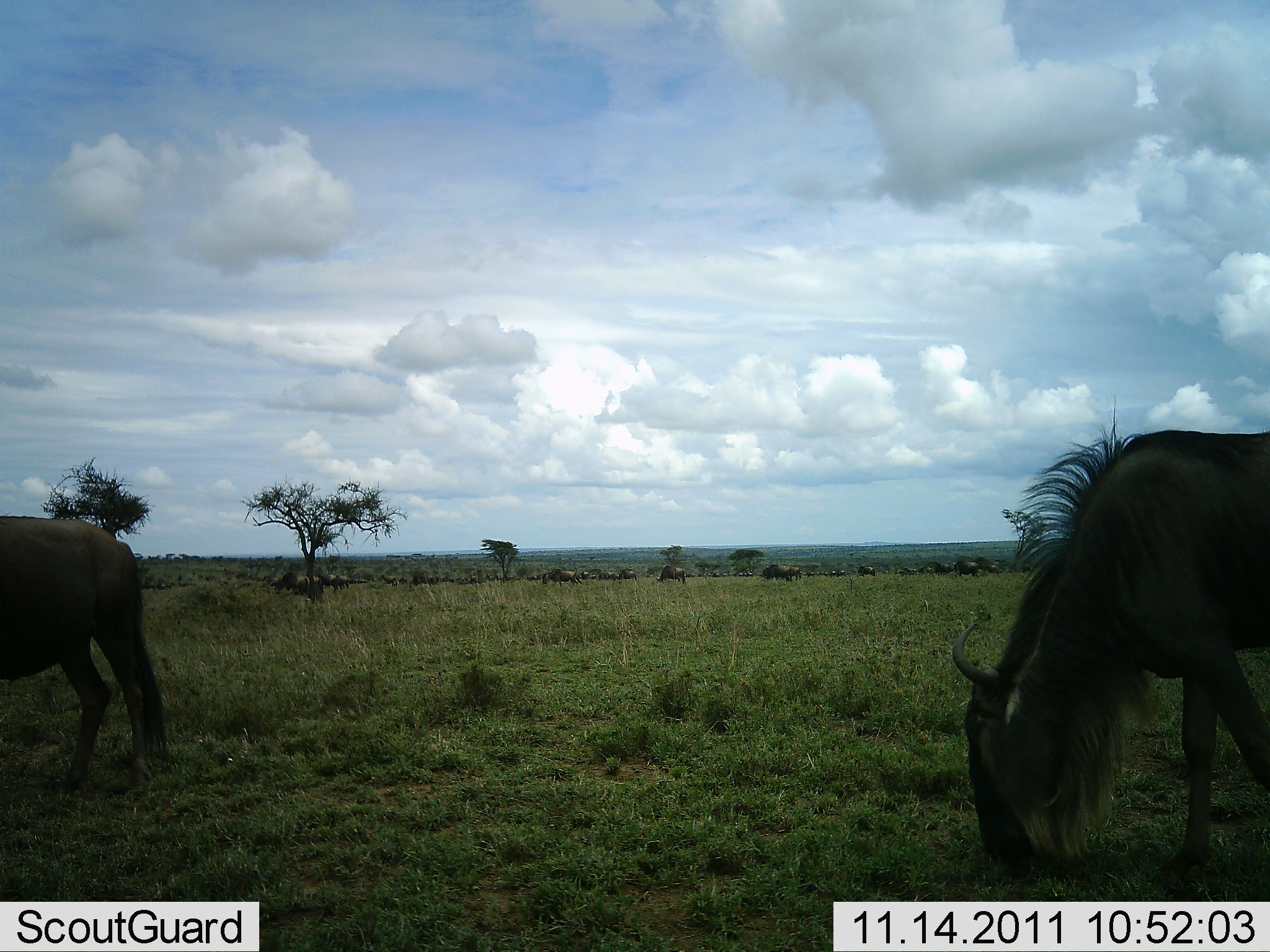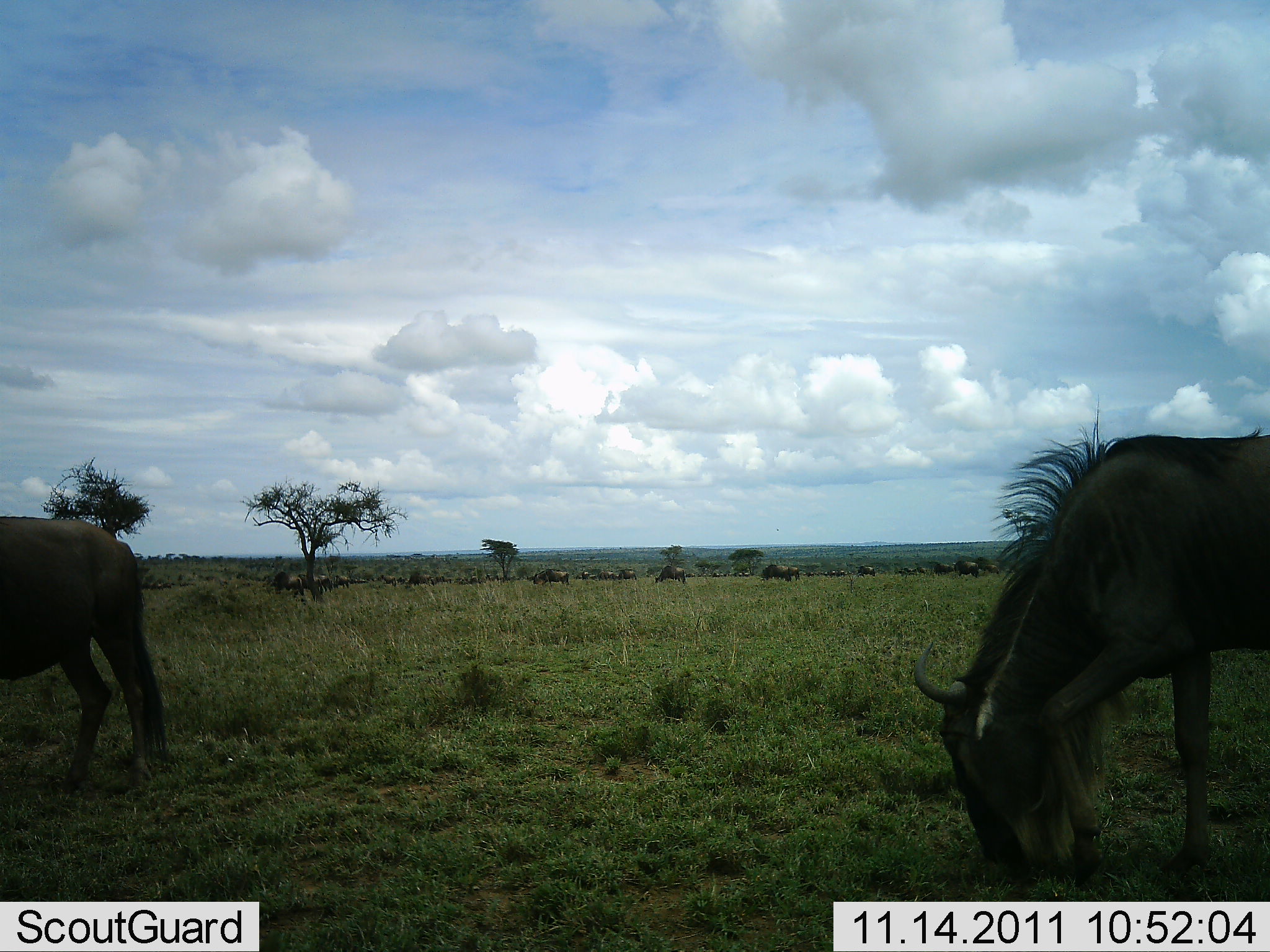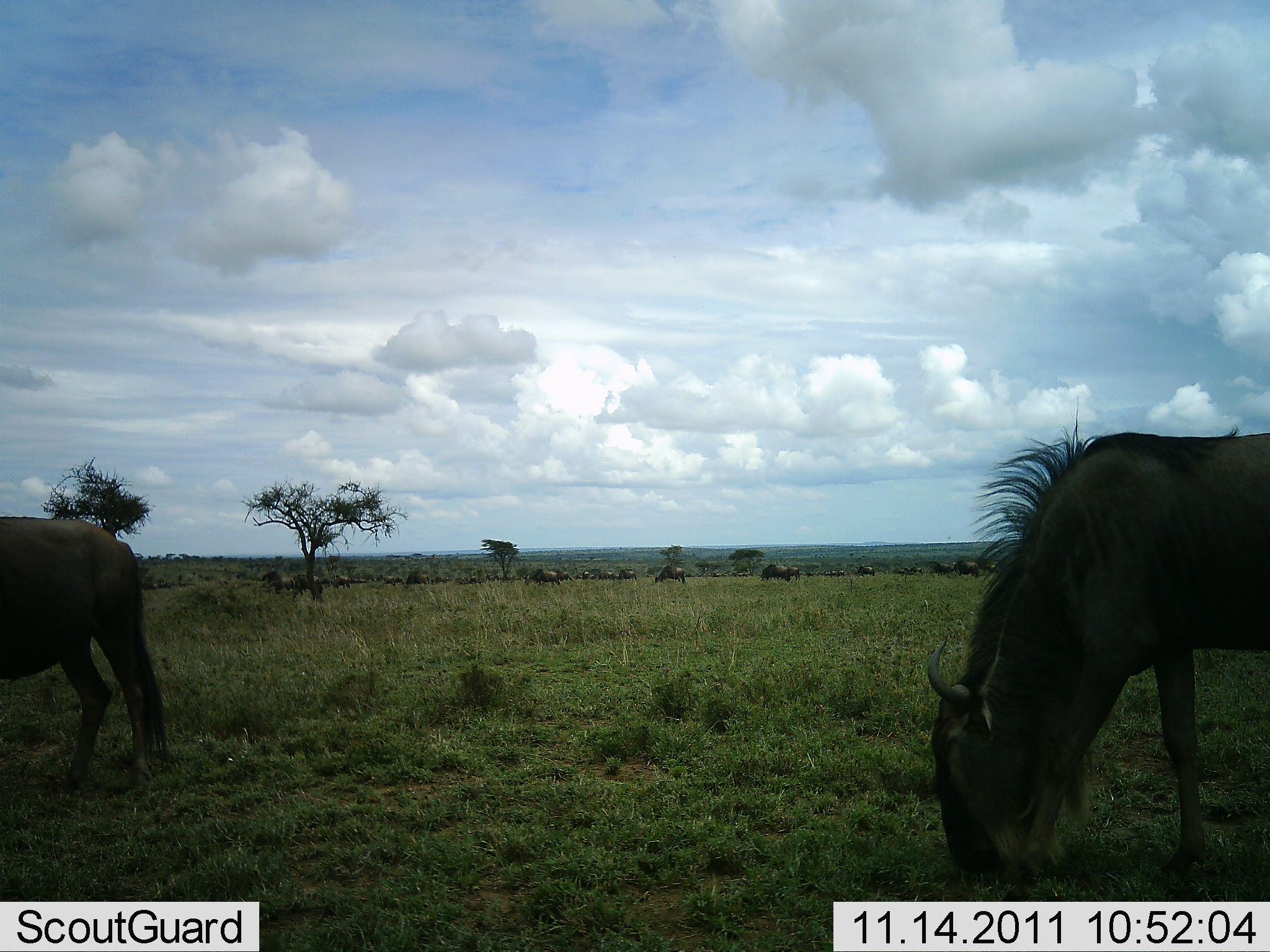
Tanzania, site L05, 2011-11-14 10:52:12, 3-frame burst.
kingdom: Animalia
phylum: Chordata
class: Mammalia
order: Artiodactyla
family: Bovidae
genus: Connochaetes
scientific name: Connochaetes taurinus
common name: blue wildebeest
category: wildebeest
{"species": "wildebeest (blue wildebeest) (Connochaetes taurinus)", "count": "11-50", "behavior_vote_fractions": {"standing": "33%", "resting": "0%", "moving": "67%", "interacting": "0%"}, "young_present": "0%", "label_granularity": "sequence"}